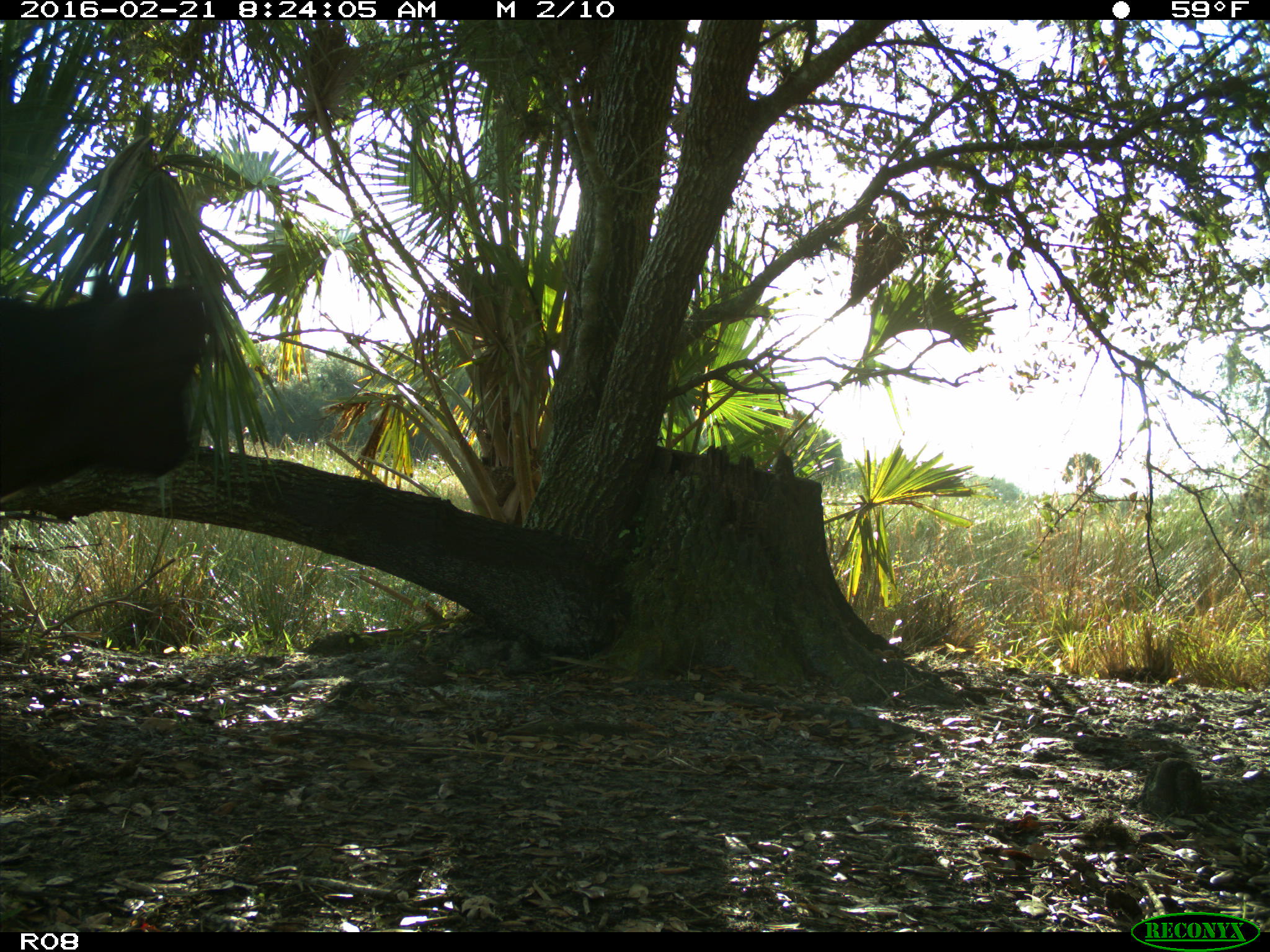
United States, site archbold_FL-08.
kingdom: Animalia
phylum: Chordata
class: Mammalia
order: Artiodactyla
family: Bovidae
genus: Bos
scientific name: Bos taurus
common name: domestic cow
Bos taurus (domestic cow).